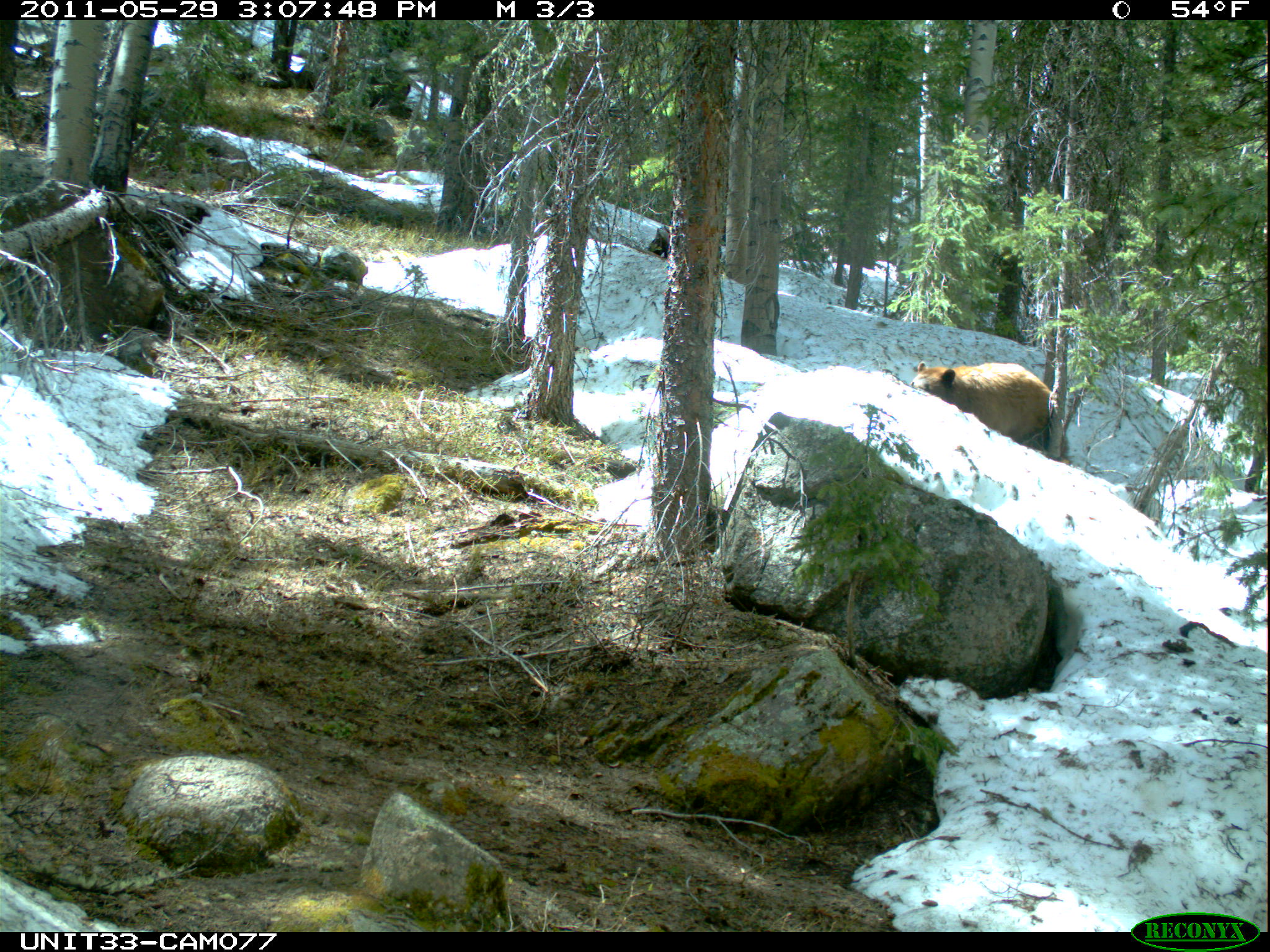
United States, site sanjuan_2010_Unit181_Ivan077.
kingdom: Animalia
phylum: Chordata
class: Mammalia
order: Carnivora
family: Ursidae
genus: Ursus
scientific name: Ursus americanus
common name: american black bear